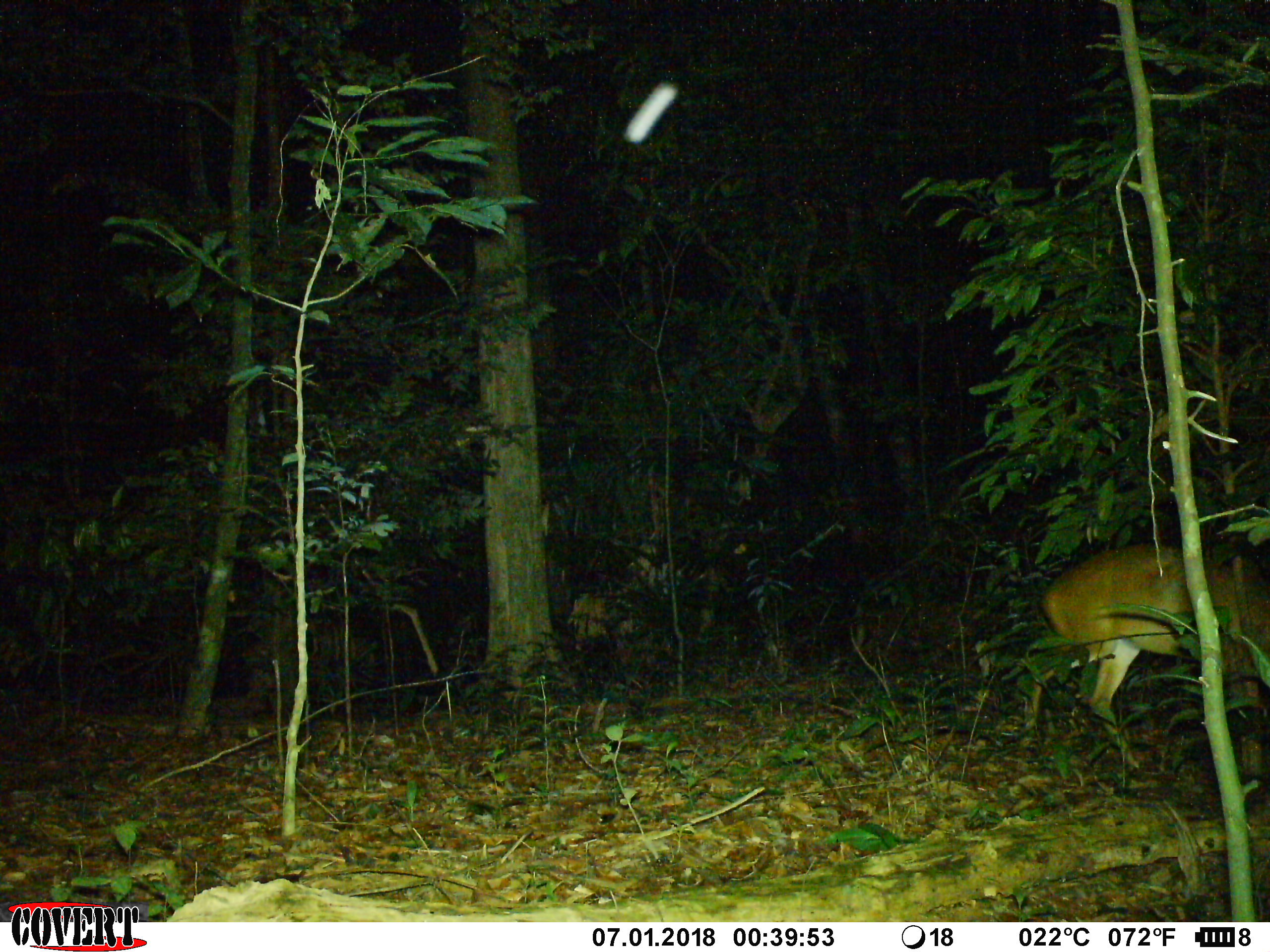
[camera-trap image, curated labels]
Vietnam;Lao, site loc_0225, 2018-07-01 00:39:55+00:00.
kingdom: Animalia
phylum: Chordata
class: Mammalia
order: Artiodactyla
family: Cervidae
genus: Muntiacus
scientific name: Muntiacus vuquangensis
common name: large-antlered muntjac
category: large antlered muntjac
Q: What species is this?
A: Large antlered muntjac (large-antlered muntjac) (Muntiacus vuquangensis).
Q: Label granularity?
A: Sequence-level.